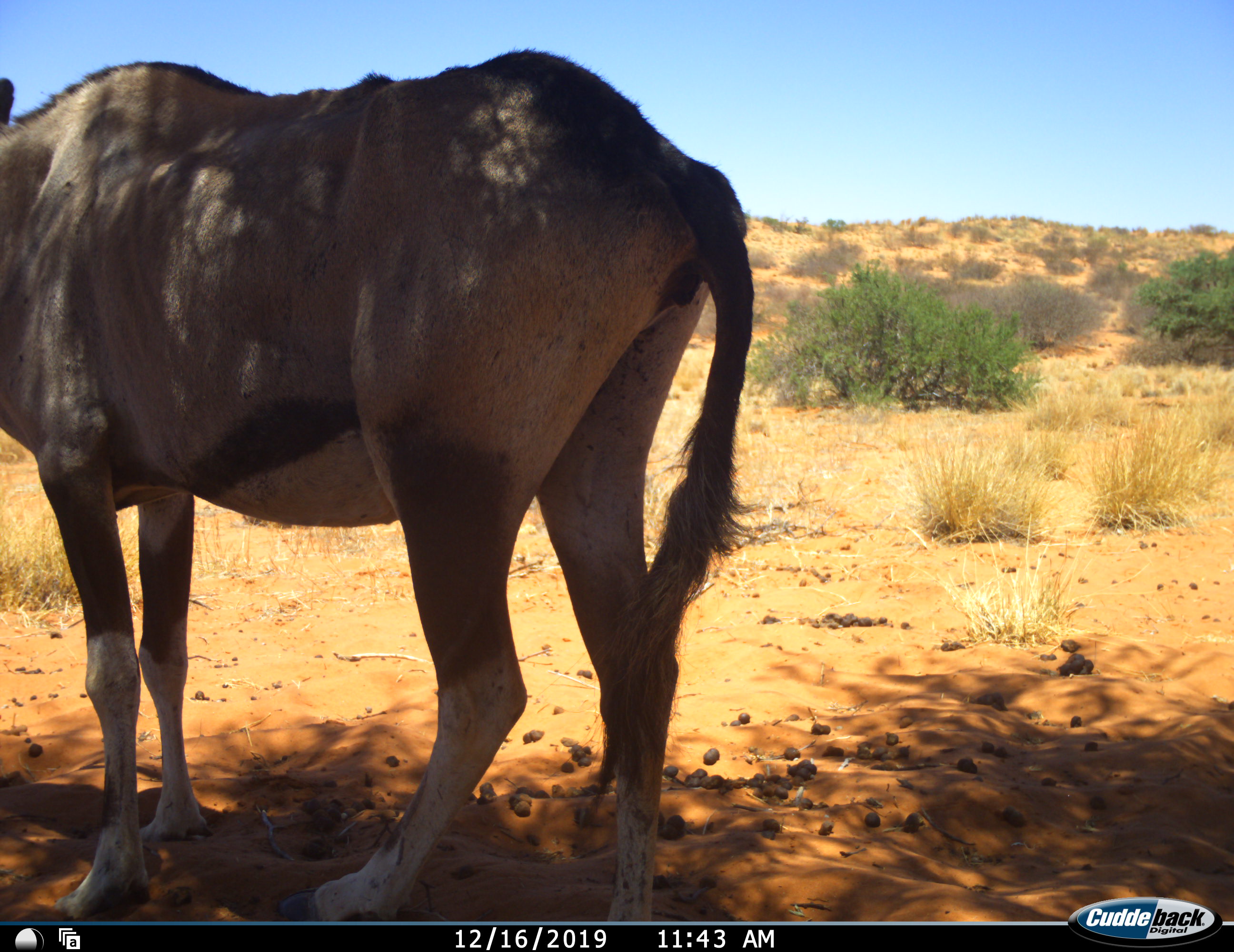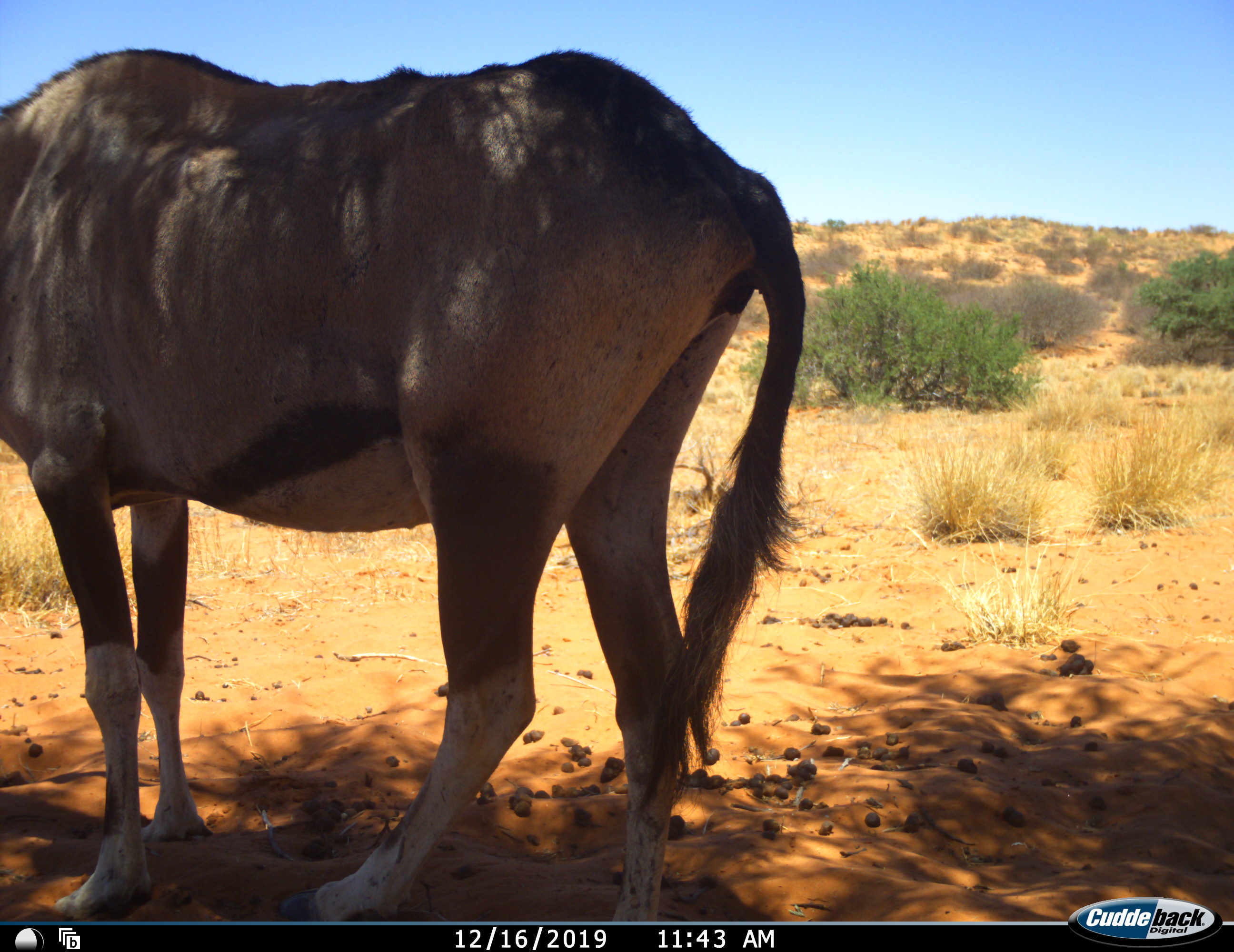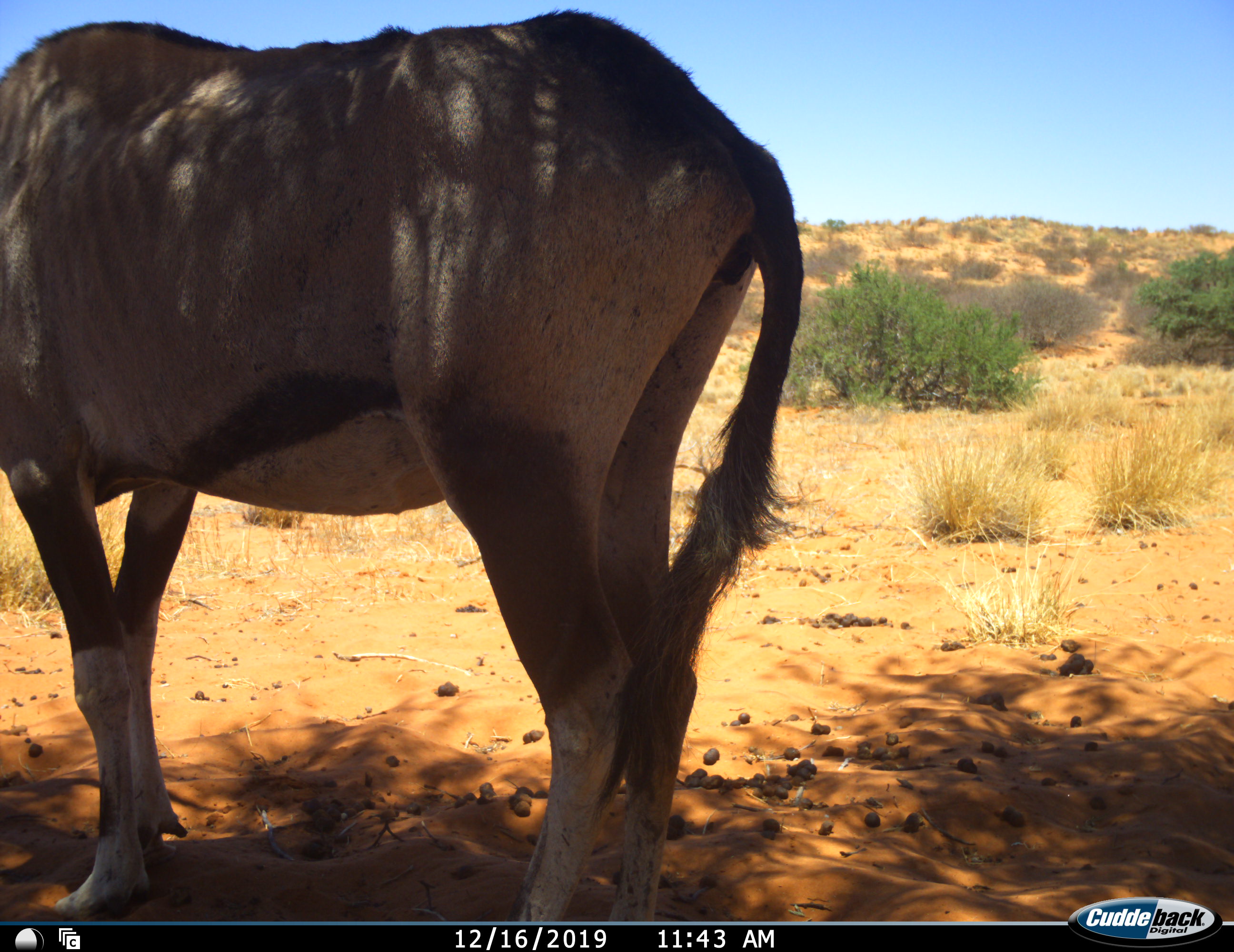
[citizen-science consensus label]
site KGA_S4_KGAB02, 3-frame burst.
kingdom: Animalia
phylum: Chordata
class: Mammalia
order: Artiodactyla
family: Bovidae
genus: Oryx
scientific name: Oryx gazella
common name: gemsbok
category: oryx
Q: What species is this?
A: Oryx (gemsbok) (Oryx gazella).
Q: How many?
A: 1.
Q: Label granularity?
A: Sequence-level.